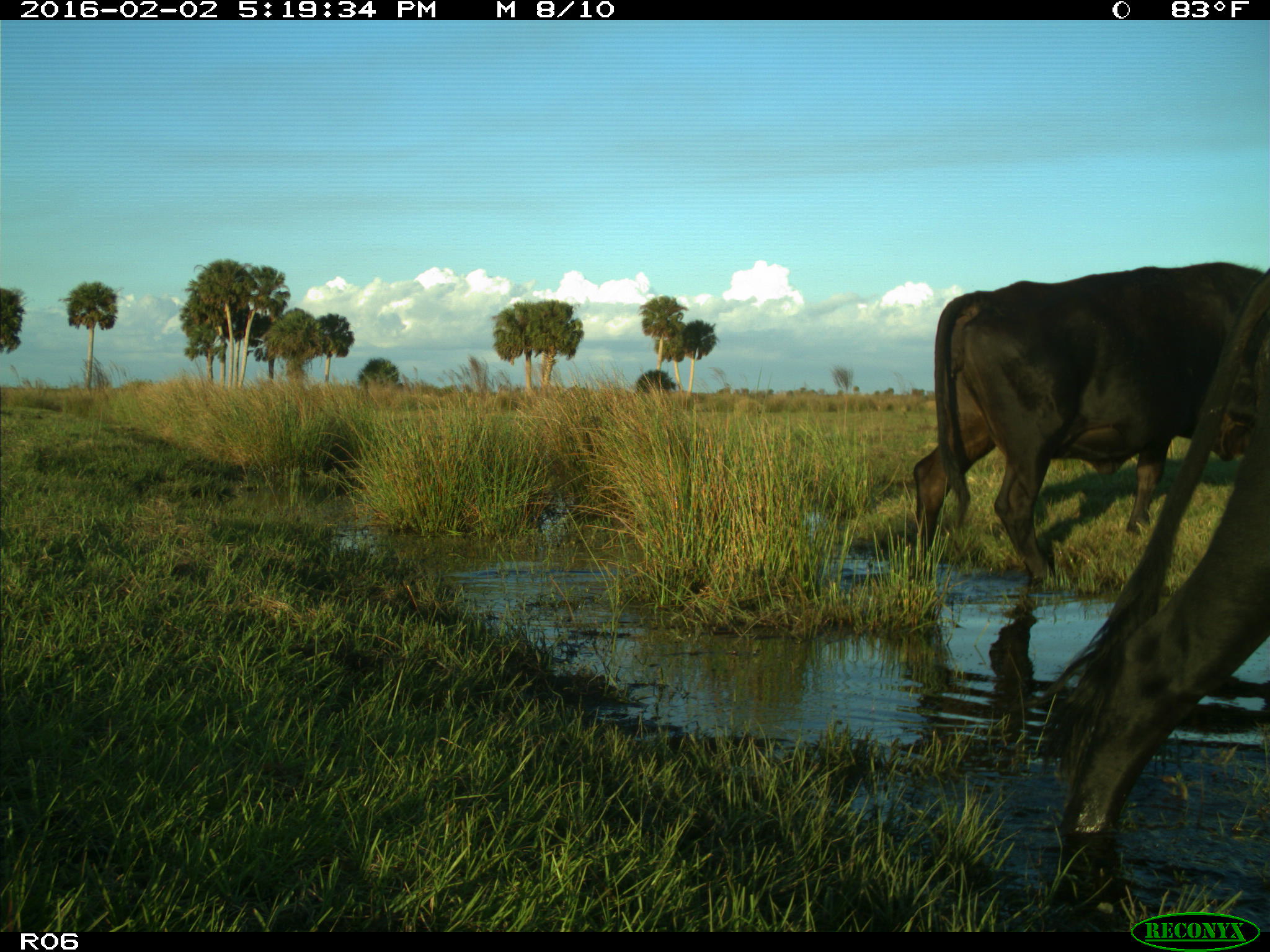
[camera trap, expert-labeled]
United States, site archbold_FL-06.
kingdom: Animalia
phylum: Chordata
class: Mammalia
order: Artiodactyla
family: Bovidae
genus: Bos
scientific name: Bos taurus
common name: domestic cow